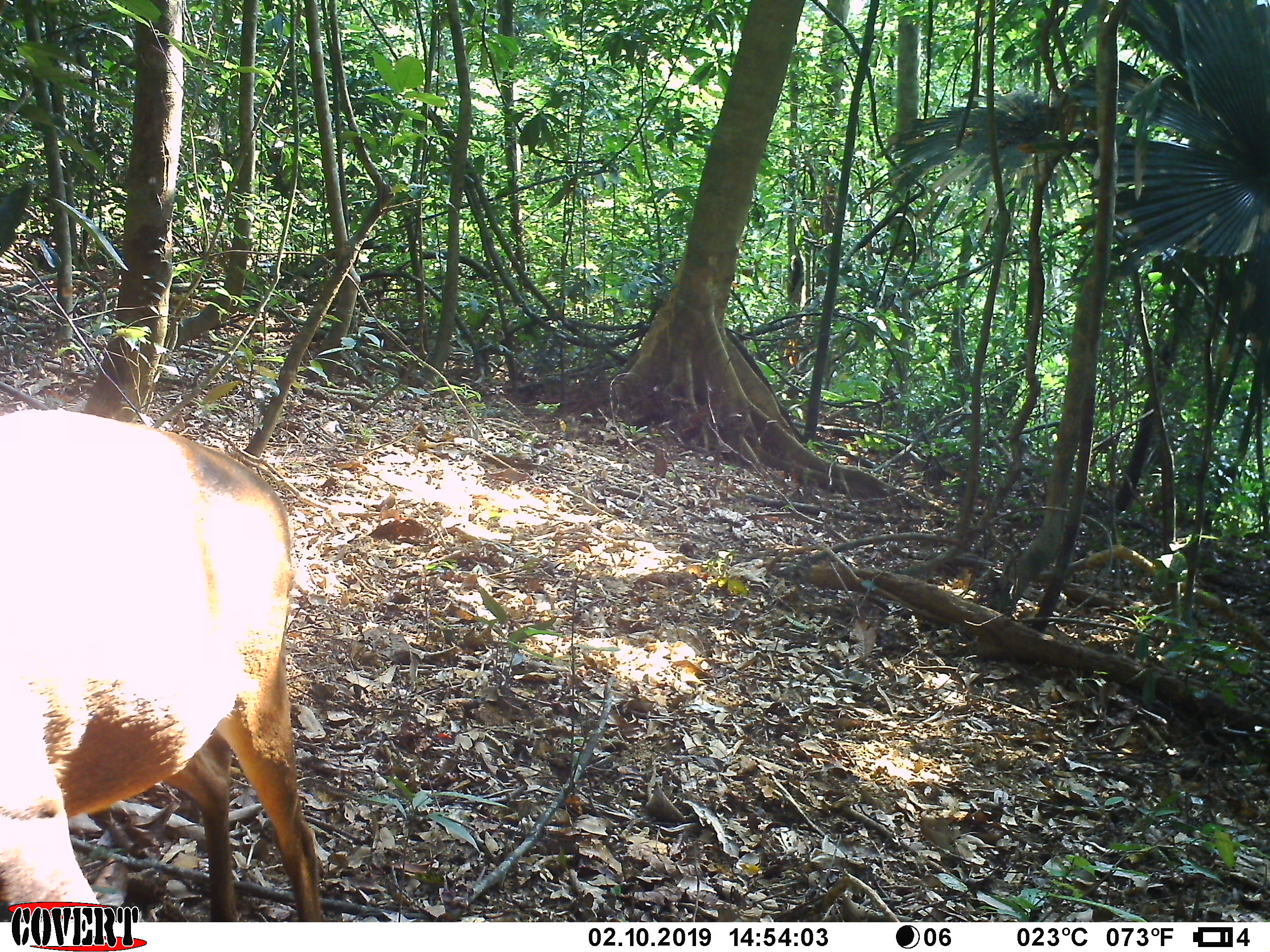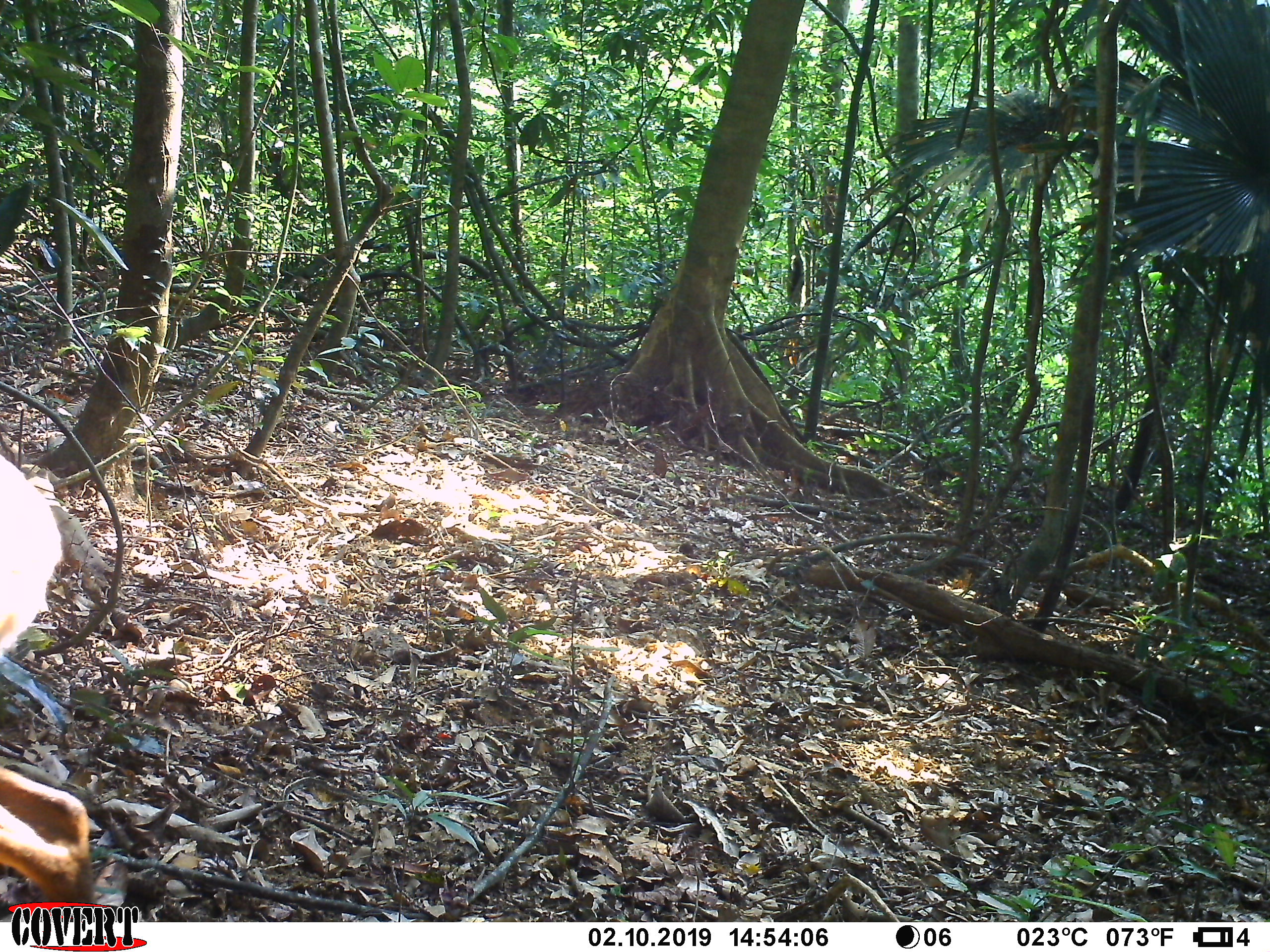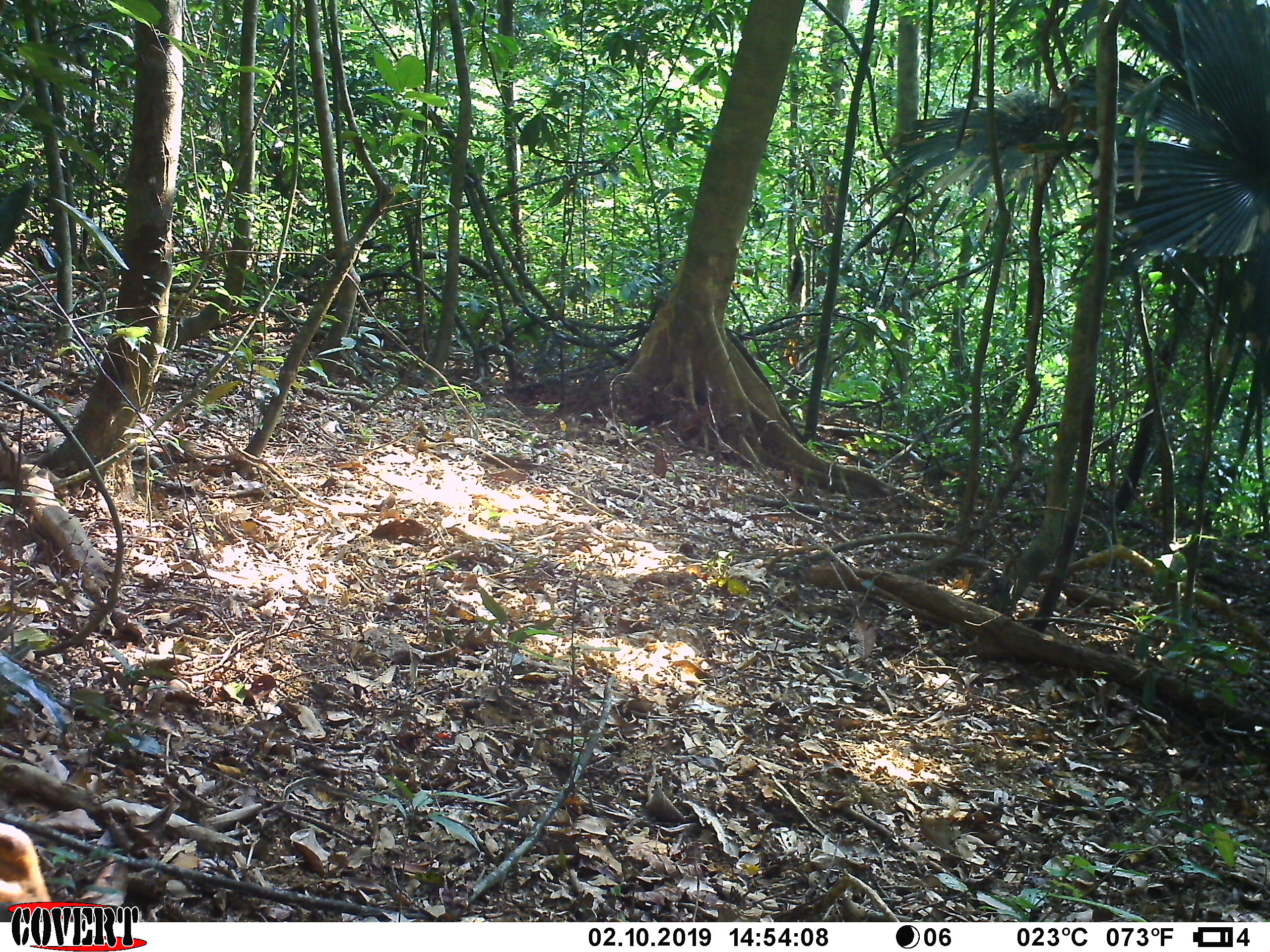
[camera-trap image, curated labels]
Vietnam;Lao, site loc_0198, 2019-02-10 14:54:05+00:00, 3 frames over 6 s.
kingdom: Animalia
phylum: Chordata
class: Mammalia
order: Artiodactyla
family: Cervidae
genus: Muntiacus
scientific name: Muntiacus vuquangensis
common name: large-antlered muntjac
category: large antlered muntjac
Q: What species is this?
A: Large antlered muntjac (large-antlered muntjac) (Muntiacus vuquangensis).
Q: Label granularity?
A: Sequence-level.